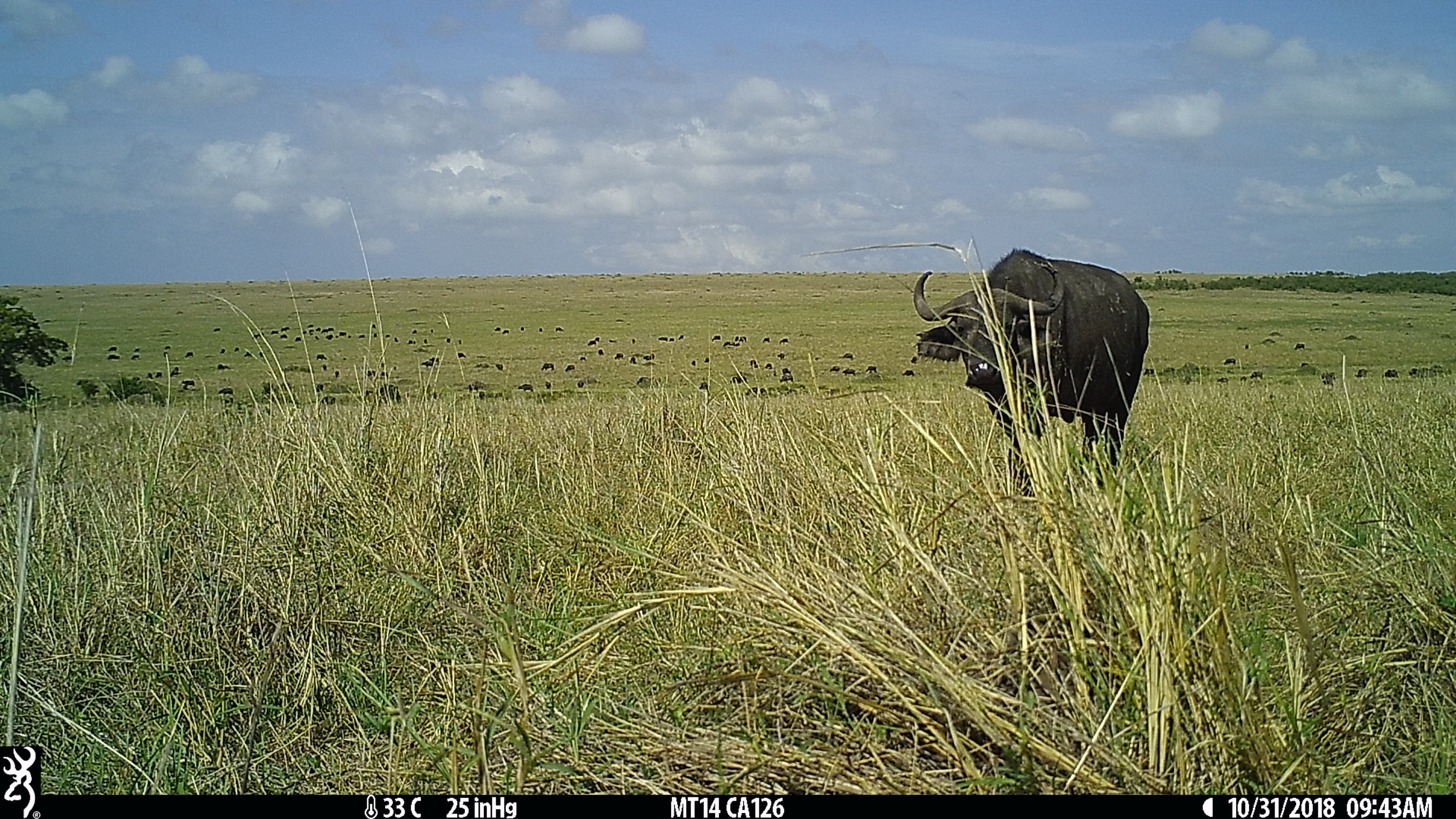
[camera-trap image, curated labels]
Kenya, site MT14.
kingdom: Animalia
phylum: Chordata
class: Mammalia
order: Artiodactyla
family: Bovidae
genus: Syncerus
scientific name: Syncerus caffer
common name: buffalo